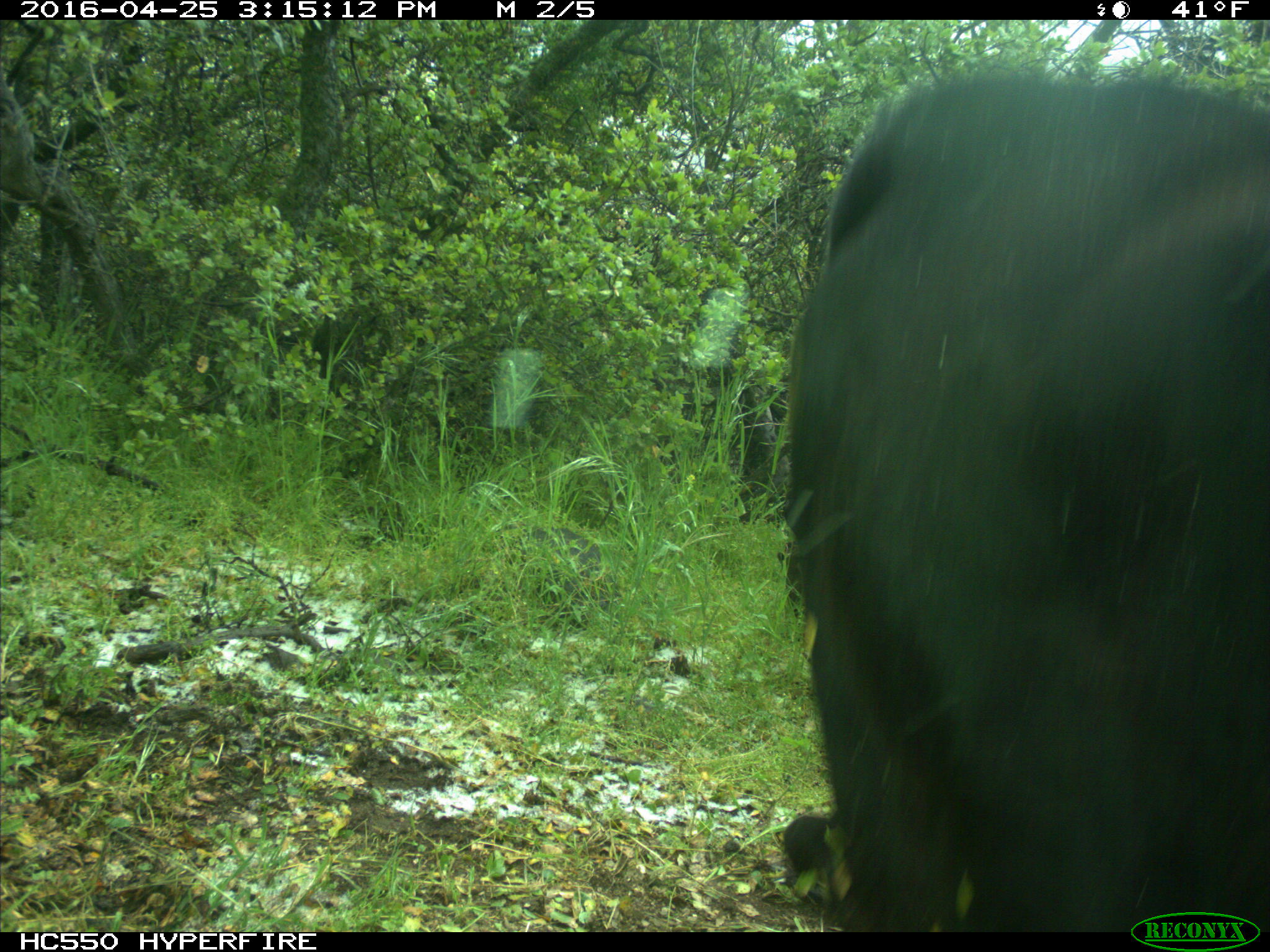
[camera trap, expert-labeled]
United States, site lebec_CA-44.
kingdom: Animalia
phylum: Chordata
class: Mammalia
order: Artiodactyla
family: Bovidae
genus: Bos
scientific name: Bos taurus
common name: domestic cow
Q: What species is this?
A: Bos taurus (domestic cow).